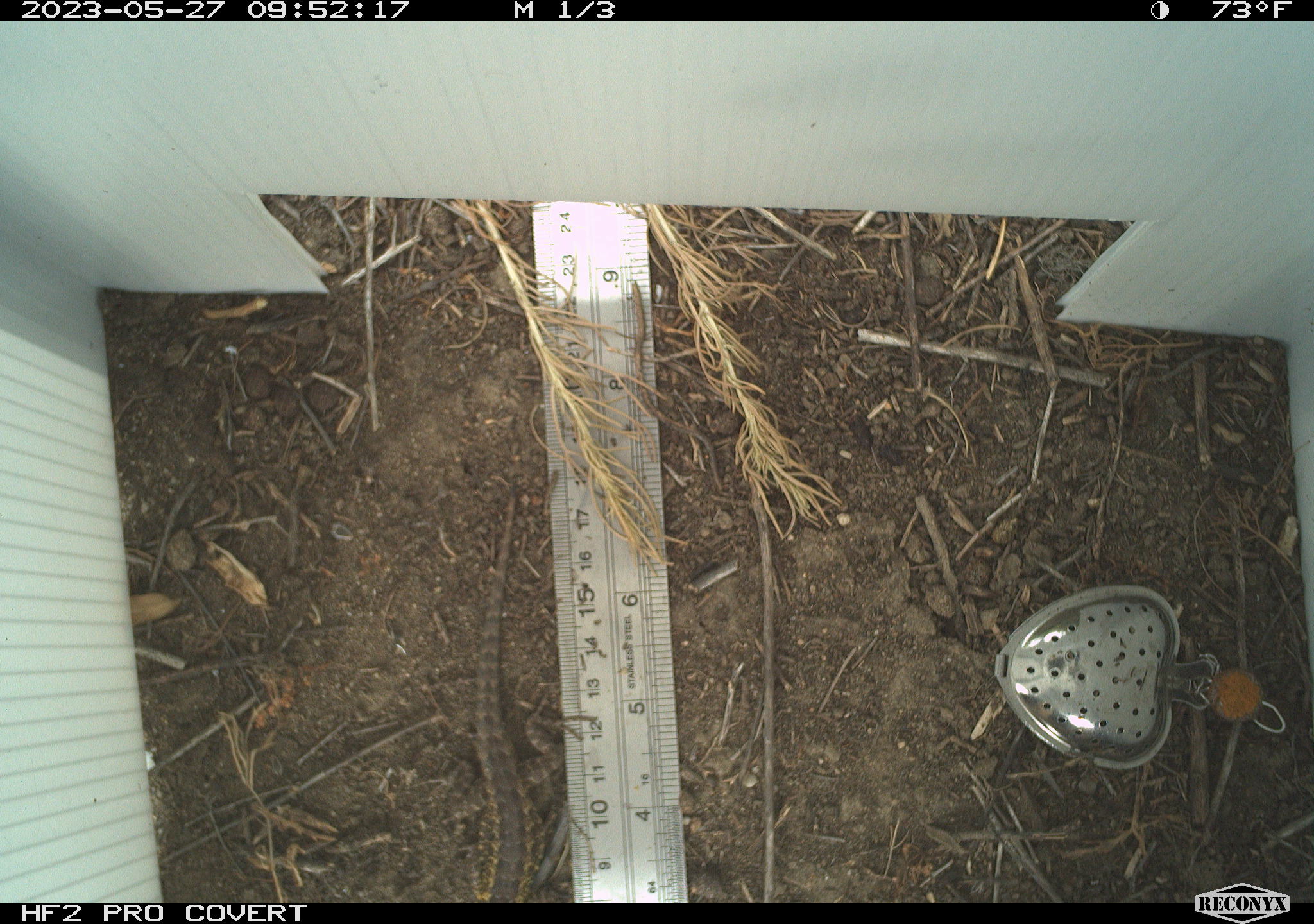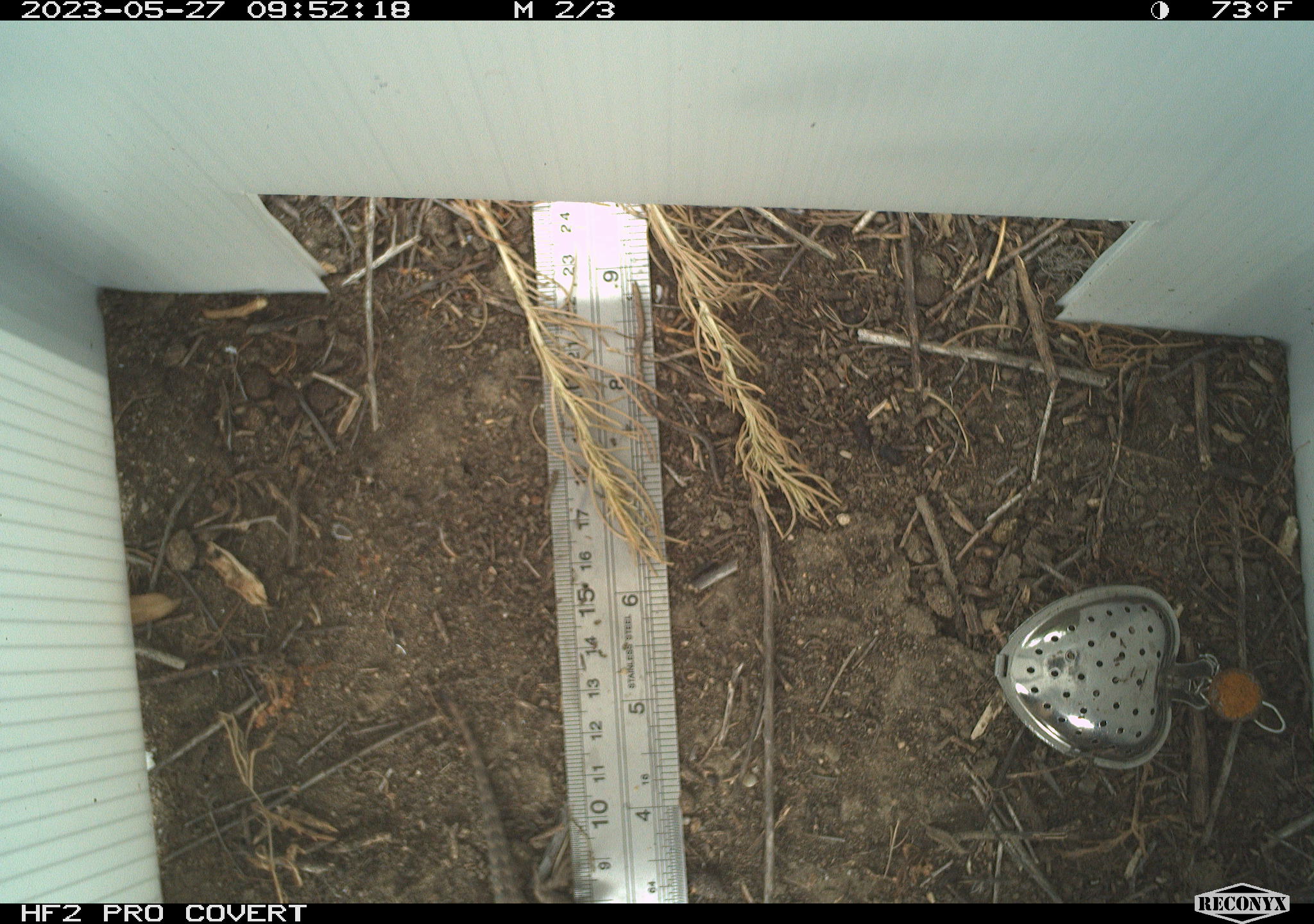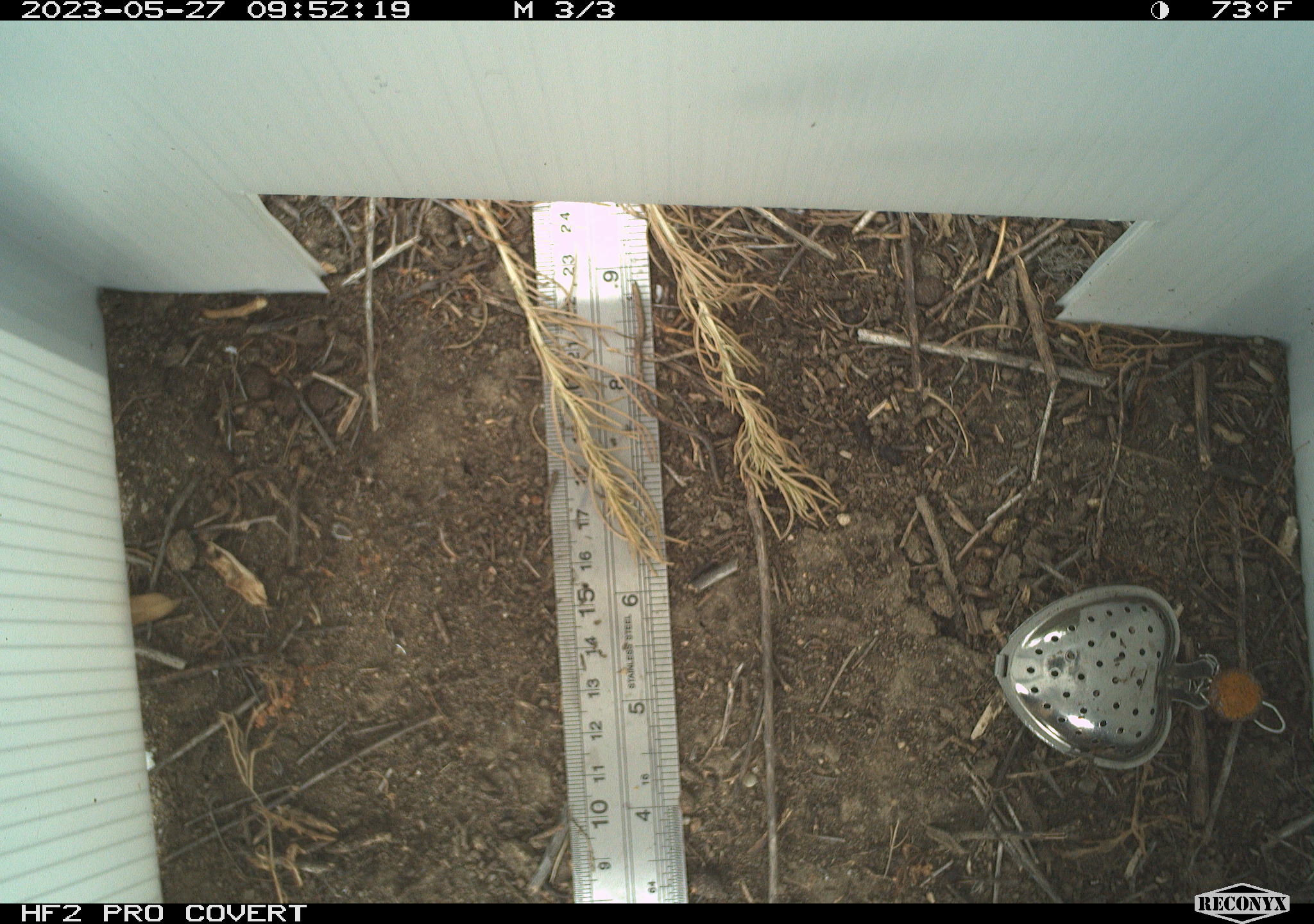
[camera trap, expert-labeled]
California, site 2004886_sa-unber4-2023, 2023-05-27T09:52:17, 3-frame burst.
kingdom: Animalia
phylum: Chordata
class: Reptilia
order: Squamata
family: Phrynosomatidae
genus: Sceloporus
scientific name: Sceloporus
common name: spiny lizards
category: sceloporus species